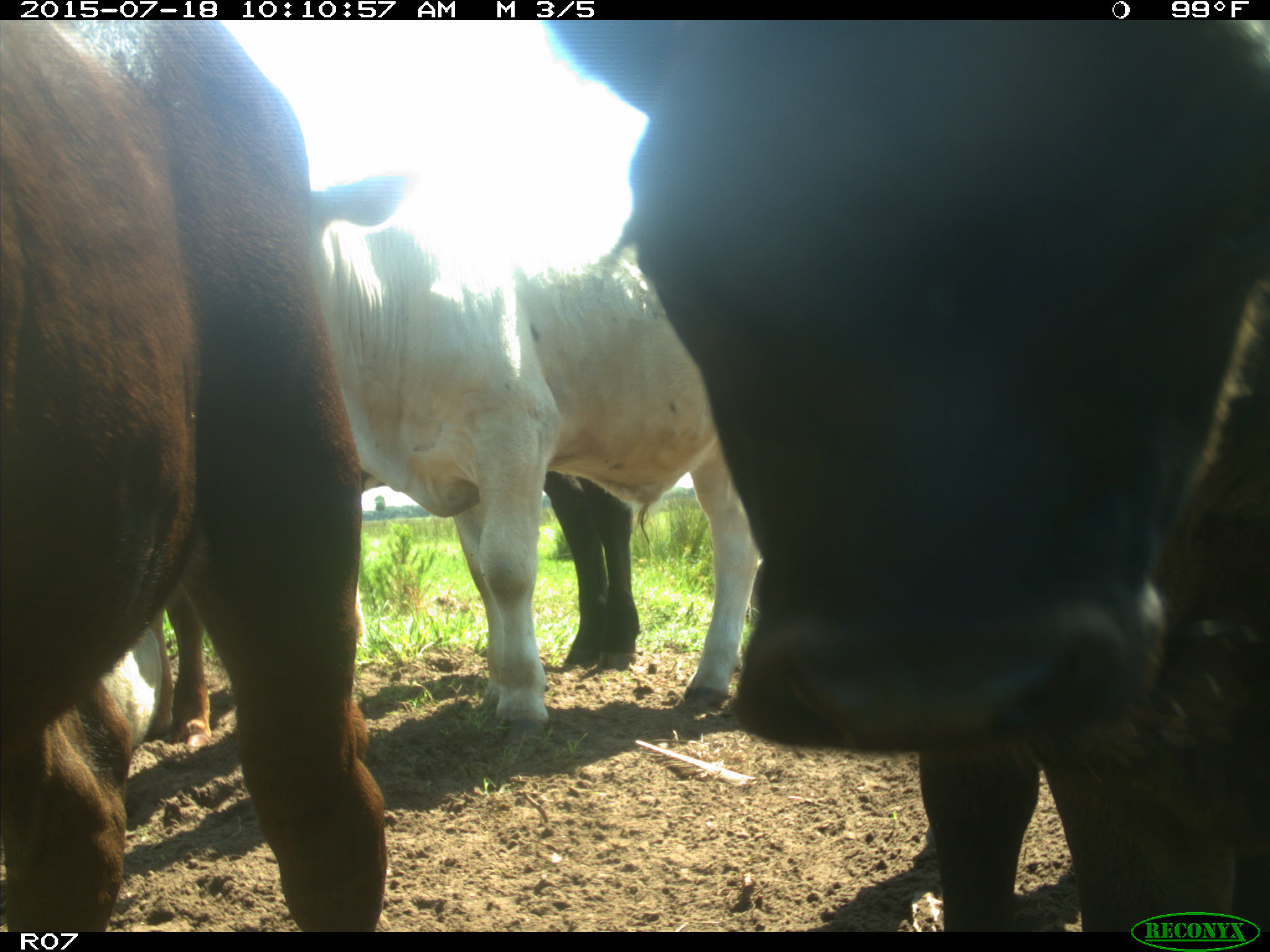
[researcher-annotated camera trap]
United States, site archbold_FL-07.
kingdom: Animalia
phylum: Chordata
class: Mammalia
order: Artiodactyla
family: Bovidae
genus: Bos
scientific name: Bos taurus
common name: domestic cow